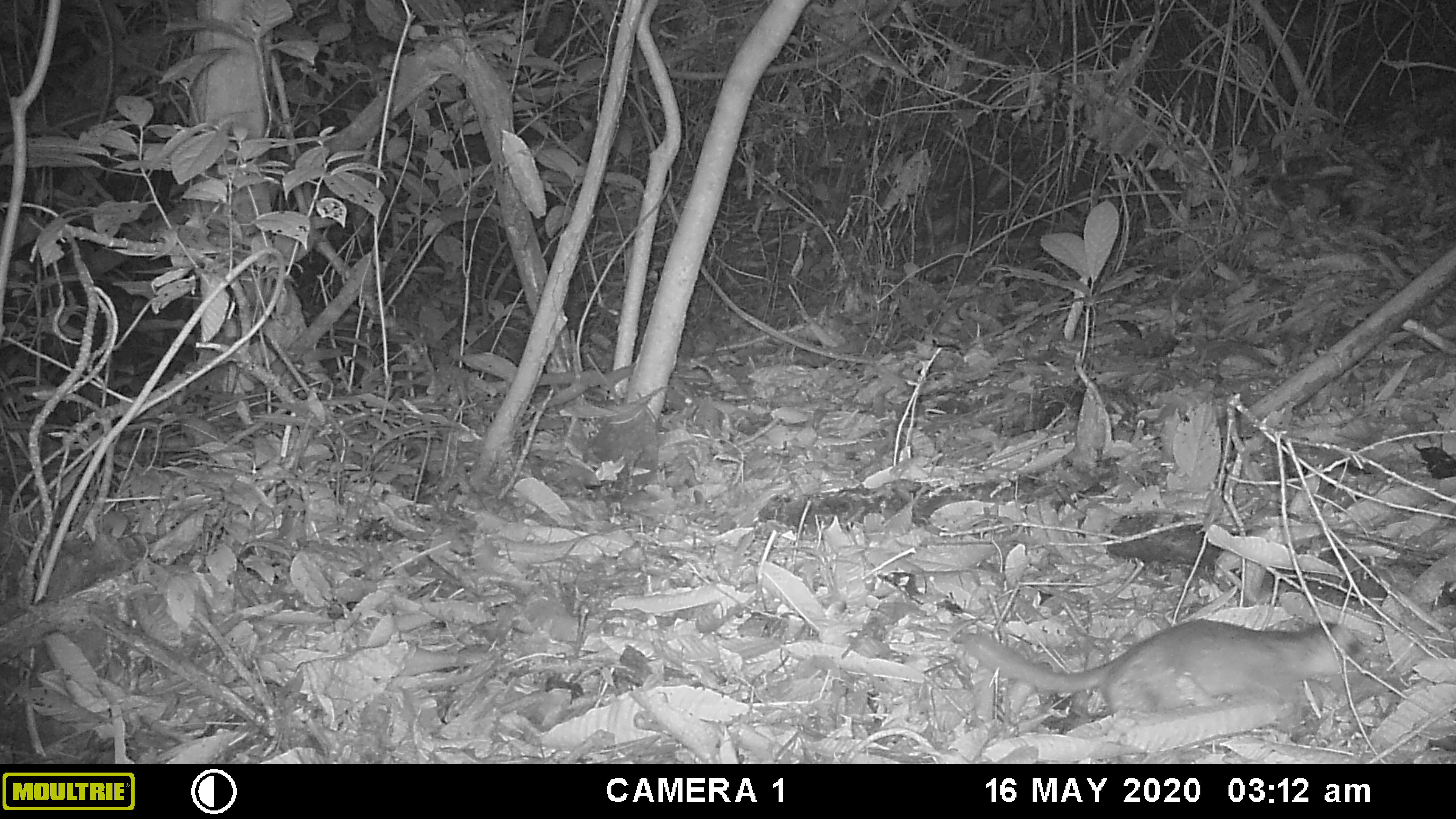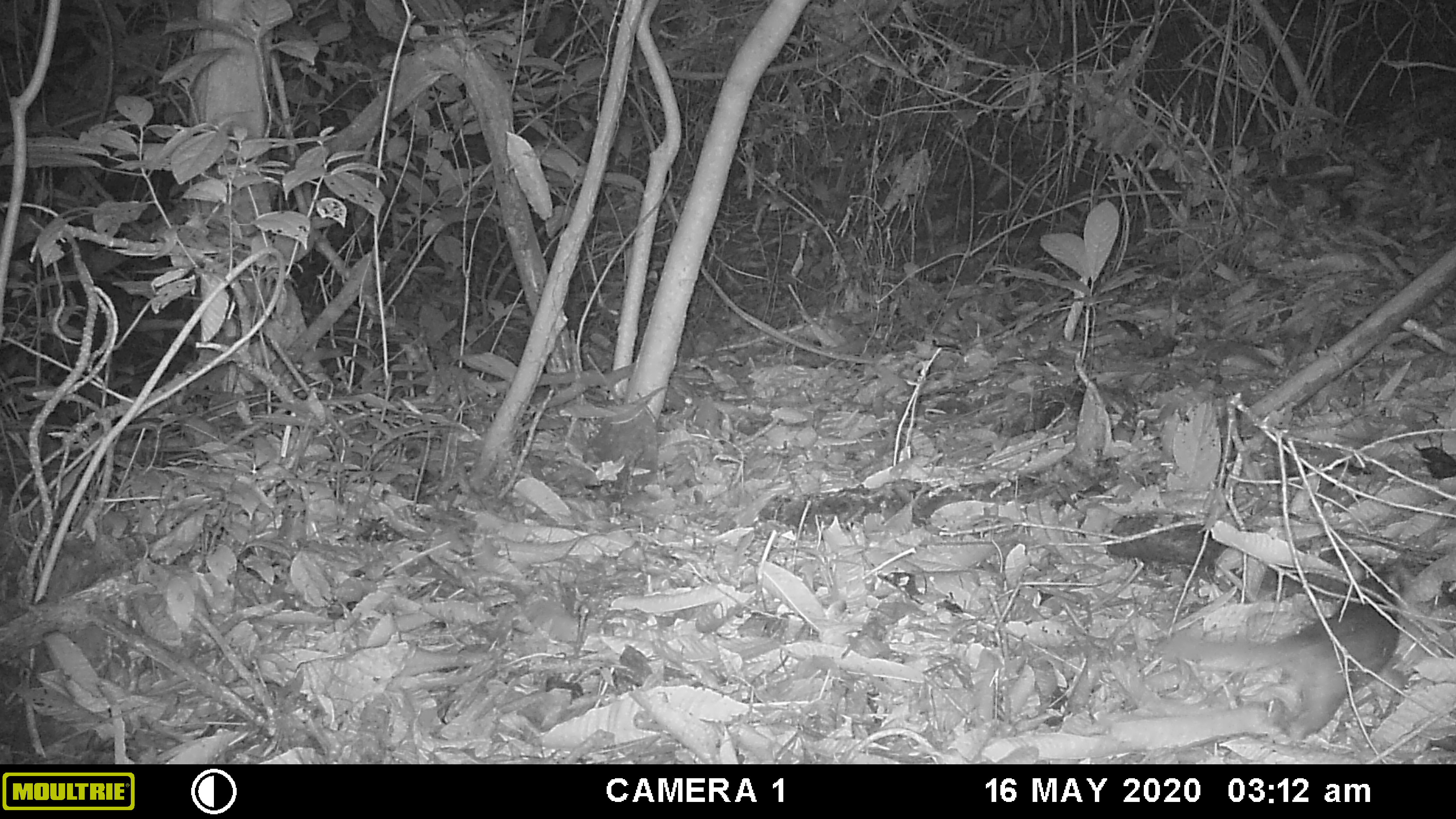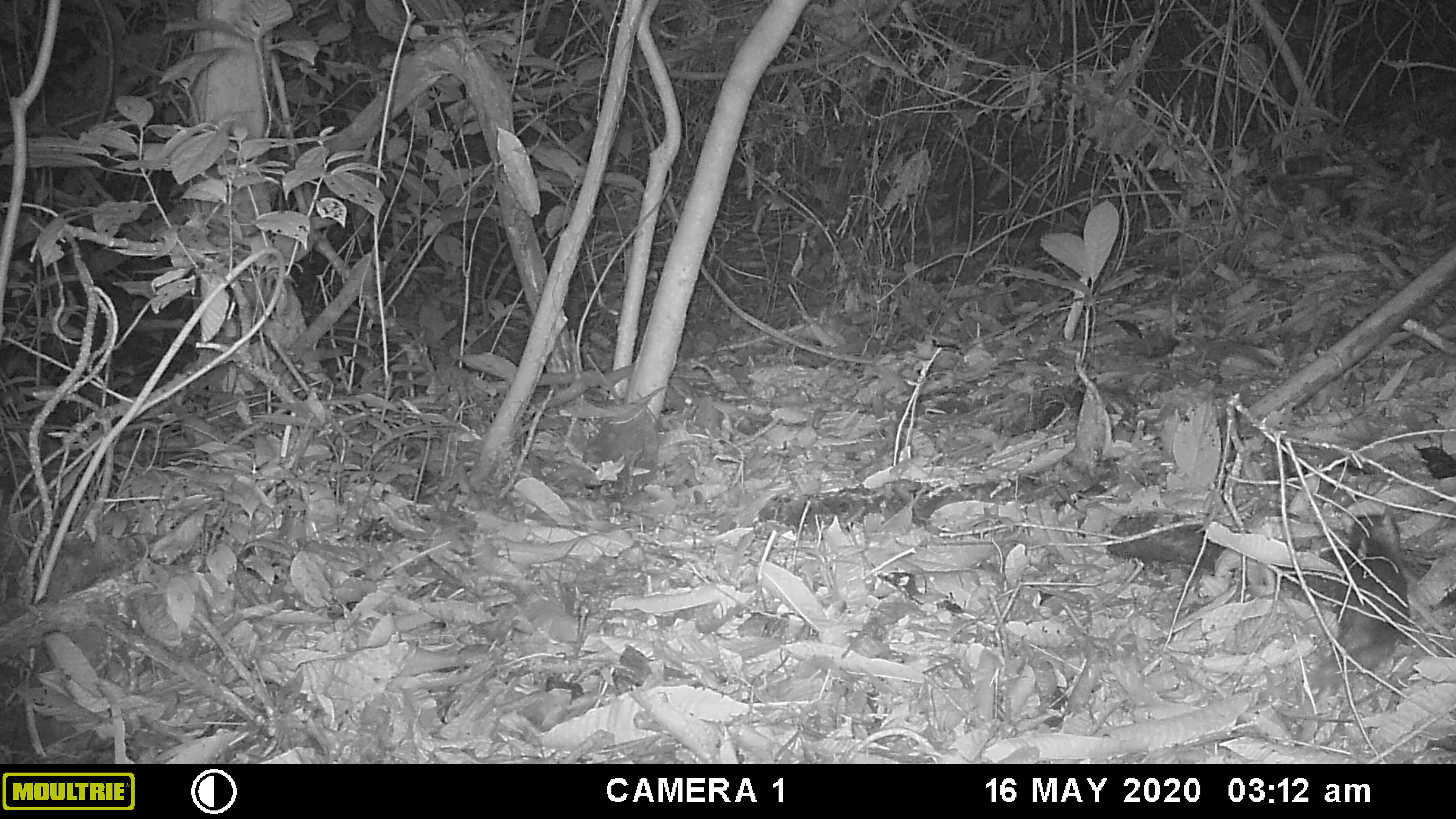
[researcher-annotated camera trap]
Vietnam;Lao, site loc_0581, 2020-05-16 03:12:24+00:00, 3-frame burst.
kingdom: Animalia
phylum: Chordata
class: Mammalia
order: Carnivora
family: Mustelidae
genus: Melogale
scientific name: Melogale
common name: ferret badger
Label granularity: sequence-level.